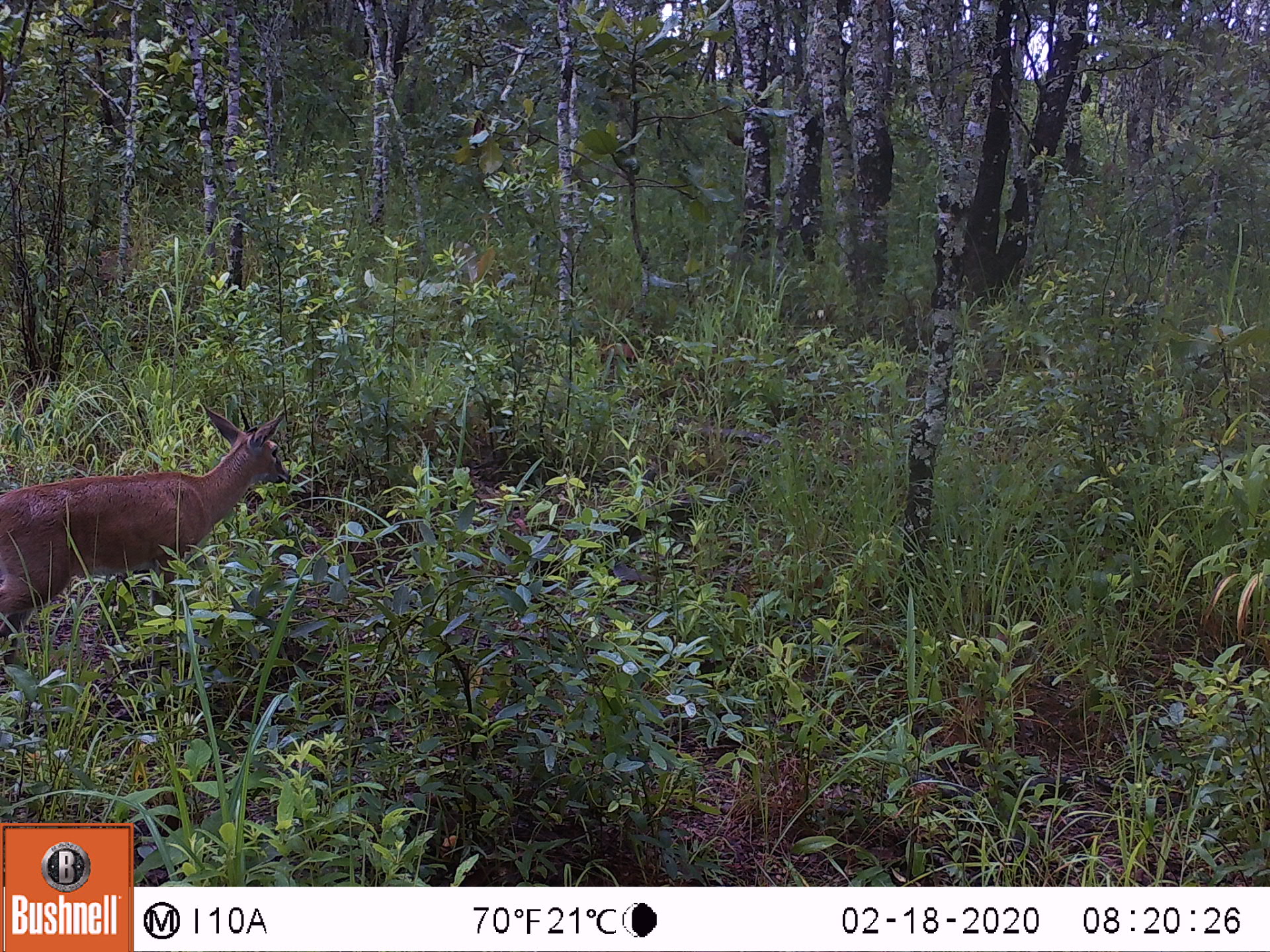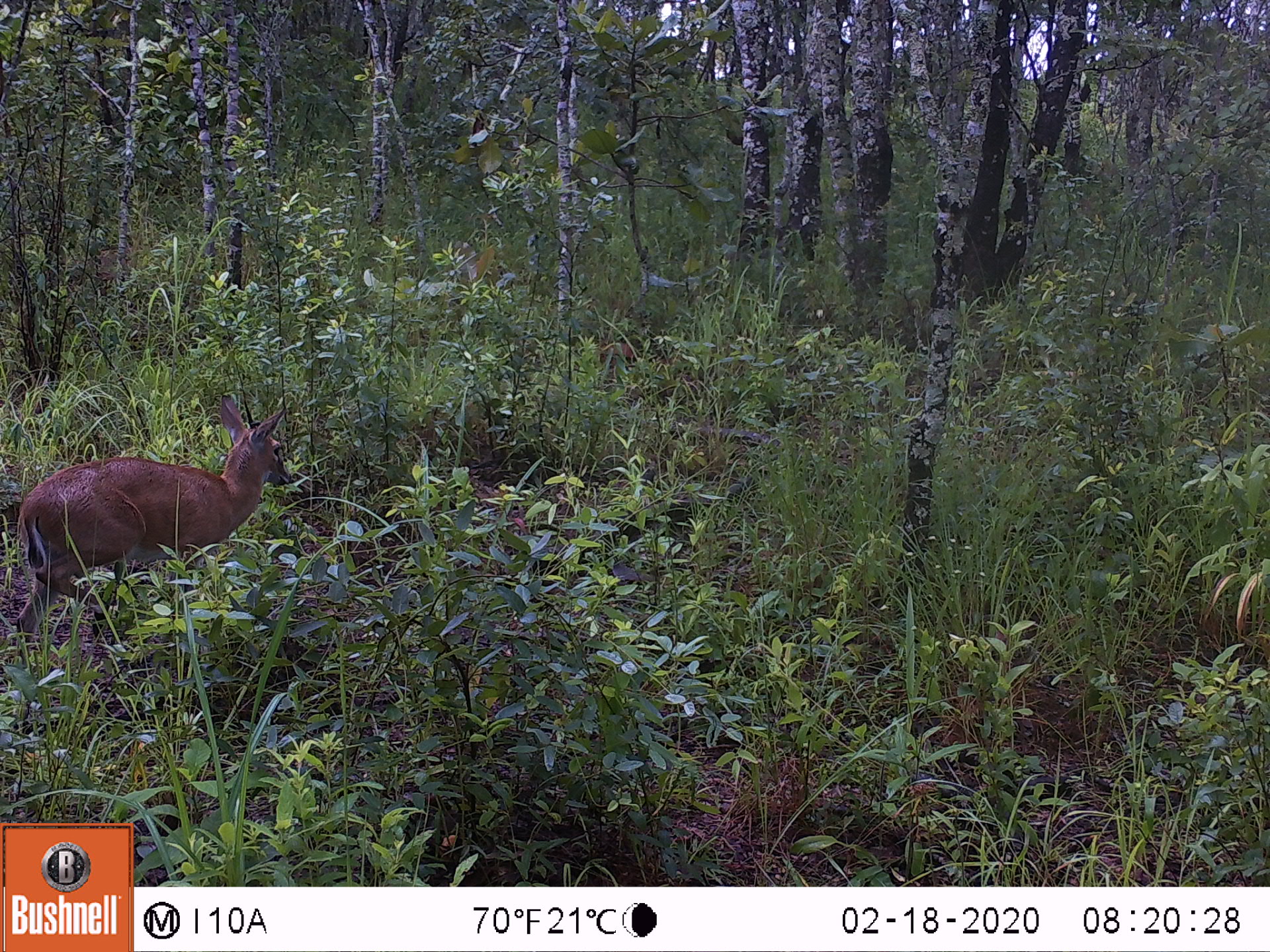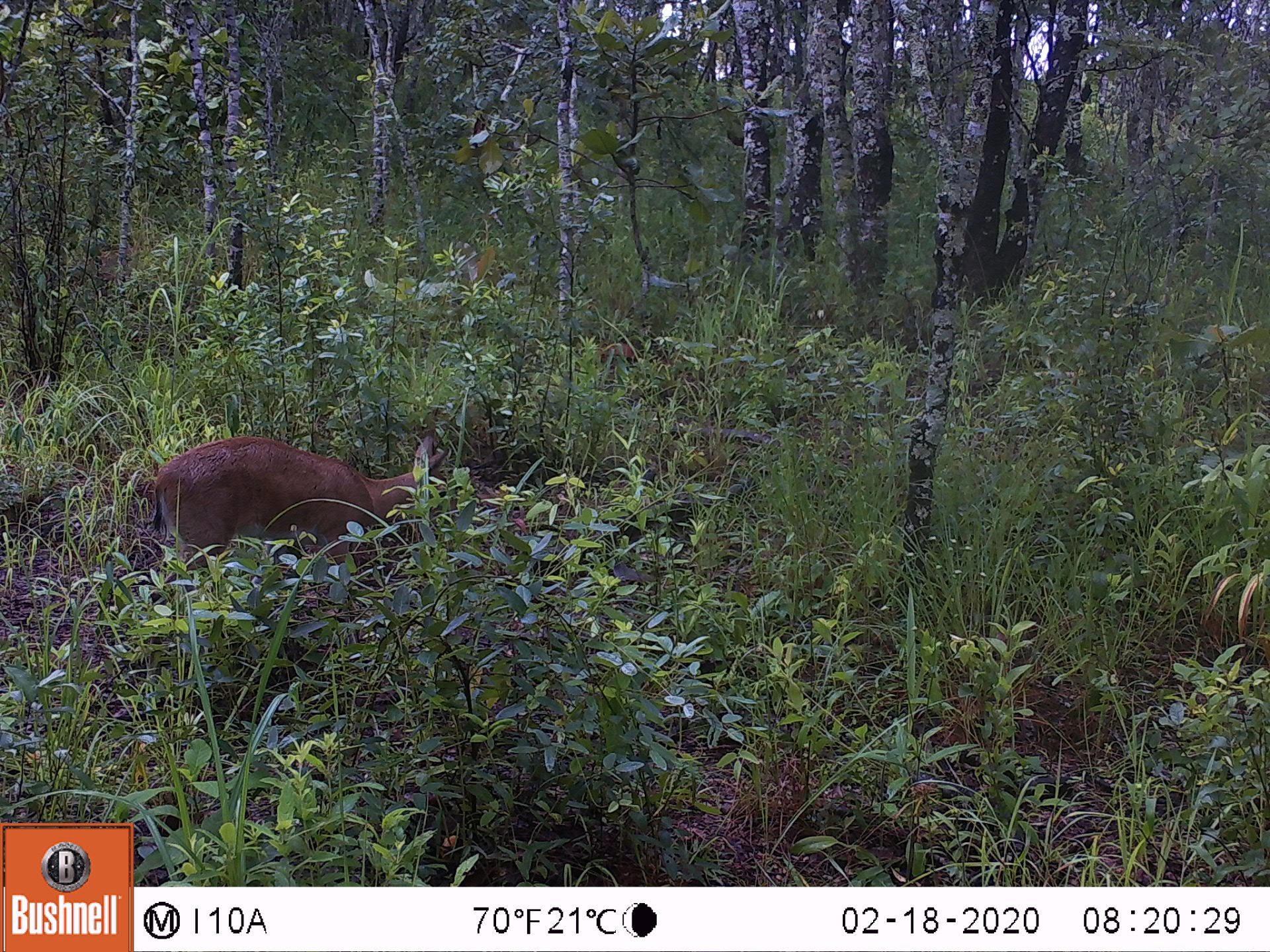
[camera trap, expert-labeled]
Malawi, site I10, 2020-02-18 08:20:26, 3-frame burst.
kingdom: Animalia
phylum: Chordata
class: Mammalia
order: Artiodactyla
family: Bovidae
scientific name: Antilopinae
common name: small antelope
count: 1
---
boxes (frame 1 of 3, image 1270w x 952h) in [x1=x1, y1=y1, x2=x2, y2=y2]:
small antelope: [x1=0, y1=394, x2=300, y2=685]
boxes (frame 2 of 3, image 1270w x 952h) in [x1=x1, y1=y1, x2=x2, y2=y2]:
small antelope: [x1=6, y1=381, x2=300, y2=687]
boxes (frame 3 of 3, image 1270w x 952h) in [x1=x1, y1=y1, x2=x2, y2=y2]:
small antelope: [x1=136, y1=432, x2=469, y2=645]